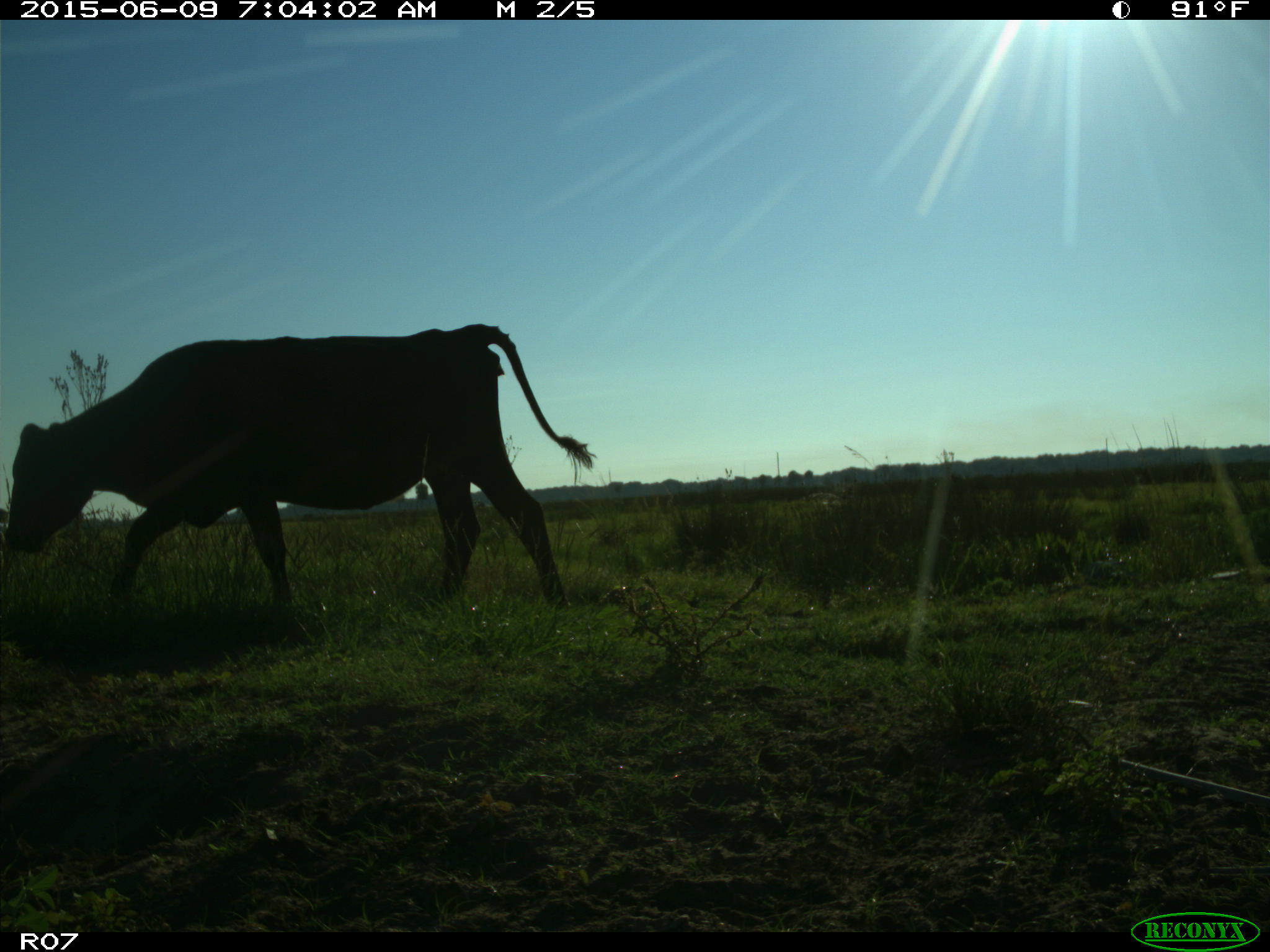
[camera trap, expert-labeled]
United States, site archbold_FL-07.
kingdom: Animalia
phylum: Chordata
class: Mammalia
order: Artiodactyla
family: Bovidae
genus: Bos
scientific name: Bos taurus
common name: domestic cow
Bos taurus (domestic cow).